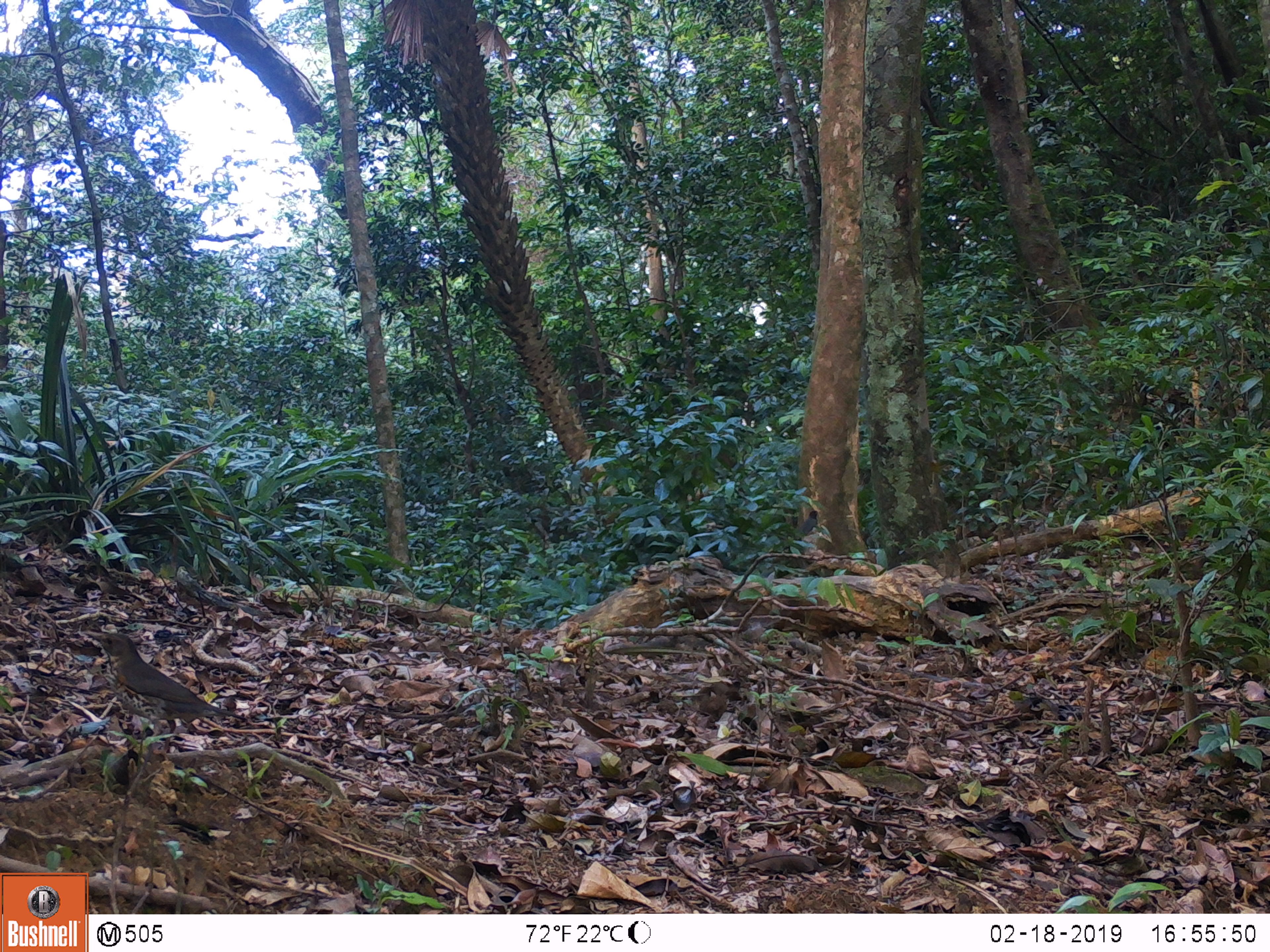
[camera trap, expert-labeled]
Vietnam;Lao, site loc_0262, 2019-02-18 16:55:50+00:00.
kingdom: Animalia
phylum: Chordata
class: Aves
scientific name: Aves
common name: bird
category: unidentified bird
Unidentified bird (bird) (Aves). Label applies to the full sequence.